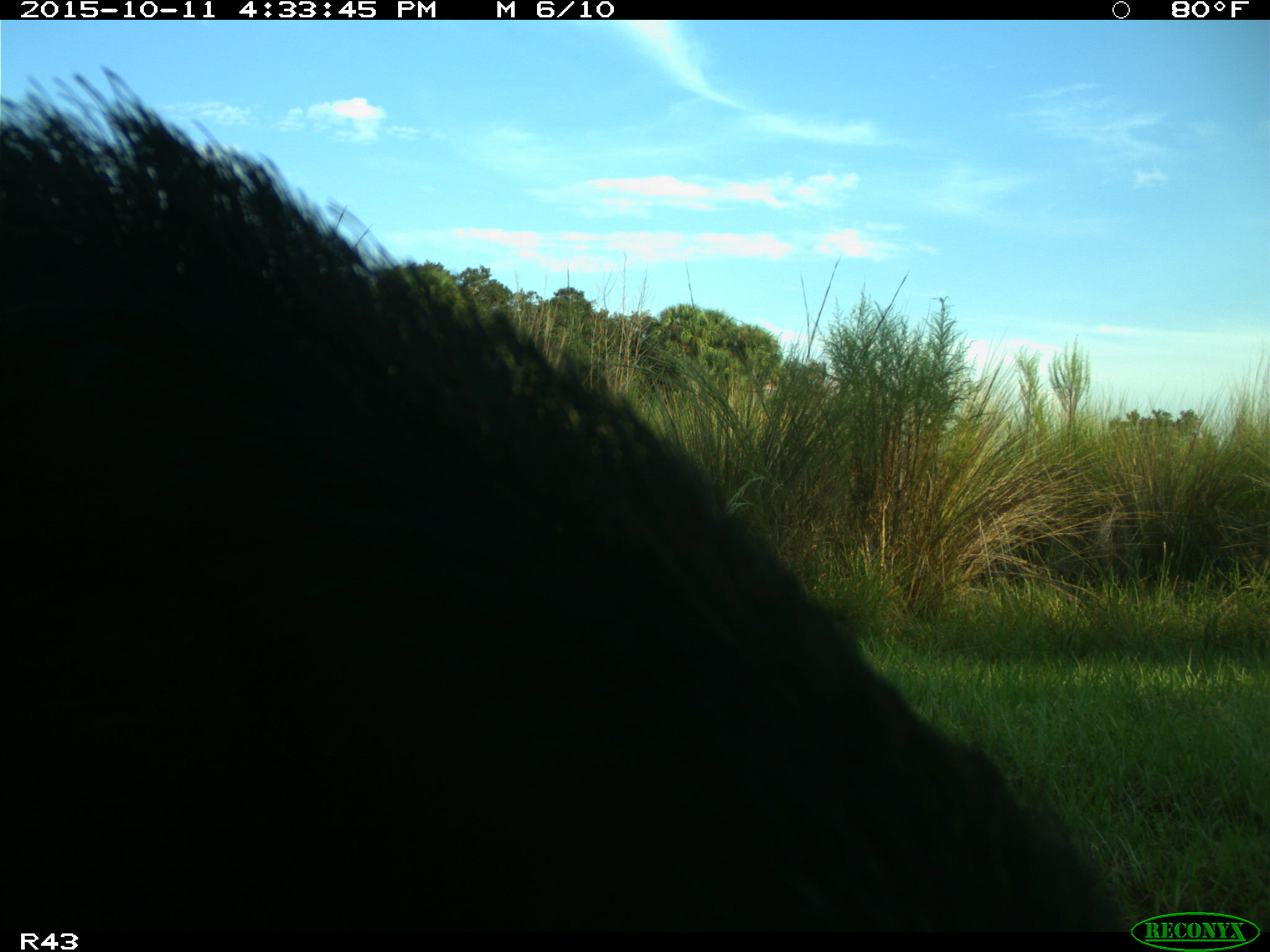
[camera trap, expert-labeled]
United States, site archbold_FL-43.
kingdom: Animalia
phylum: Chordata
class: Mammalia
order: Artiodactyla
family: Suidae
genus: Sus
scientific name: Sus scrofa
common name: wild boar